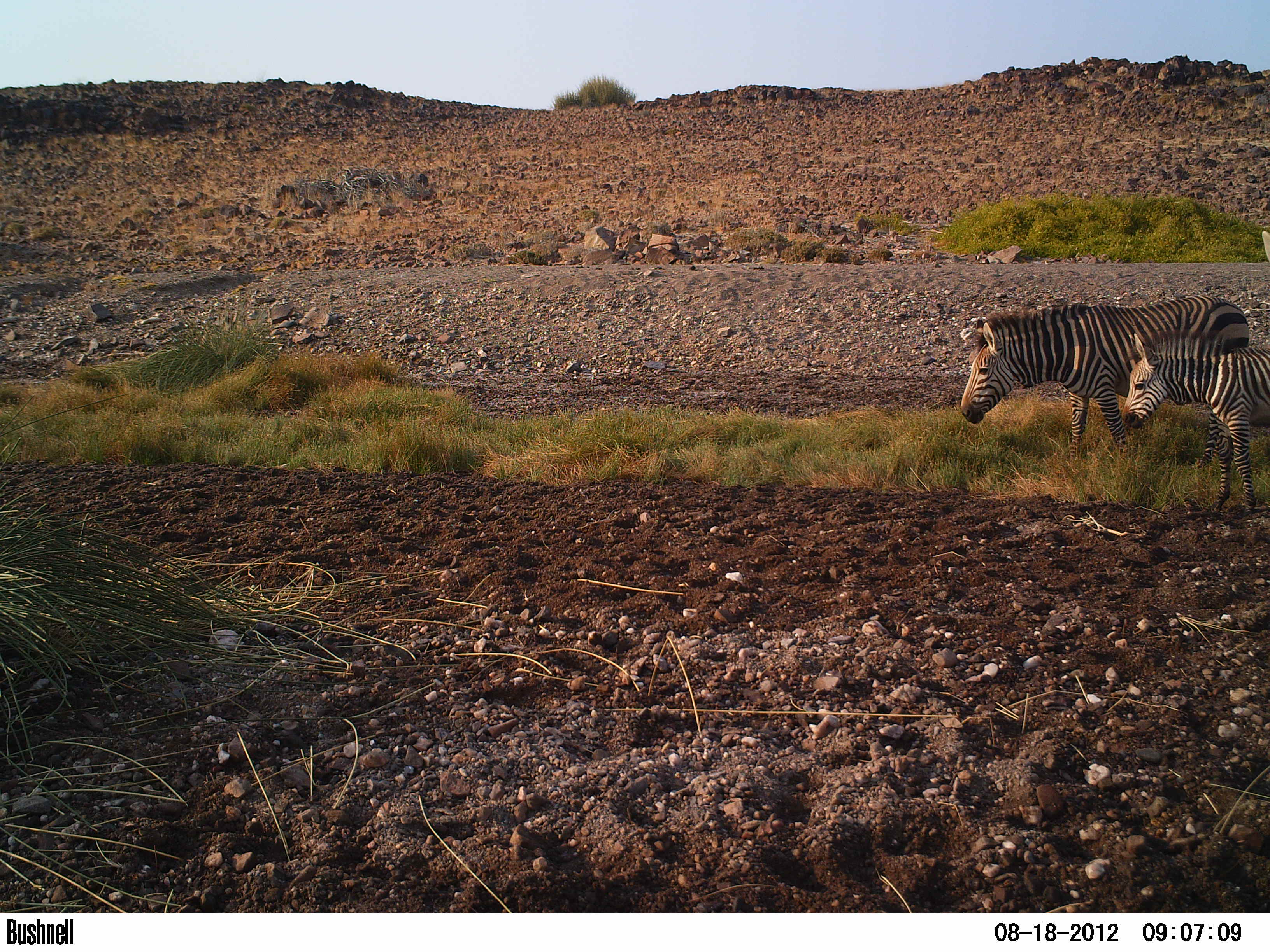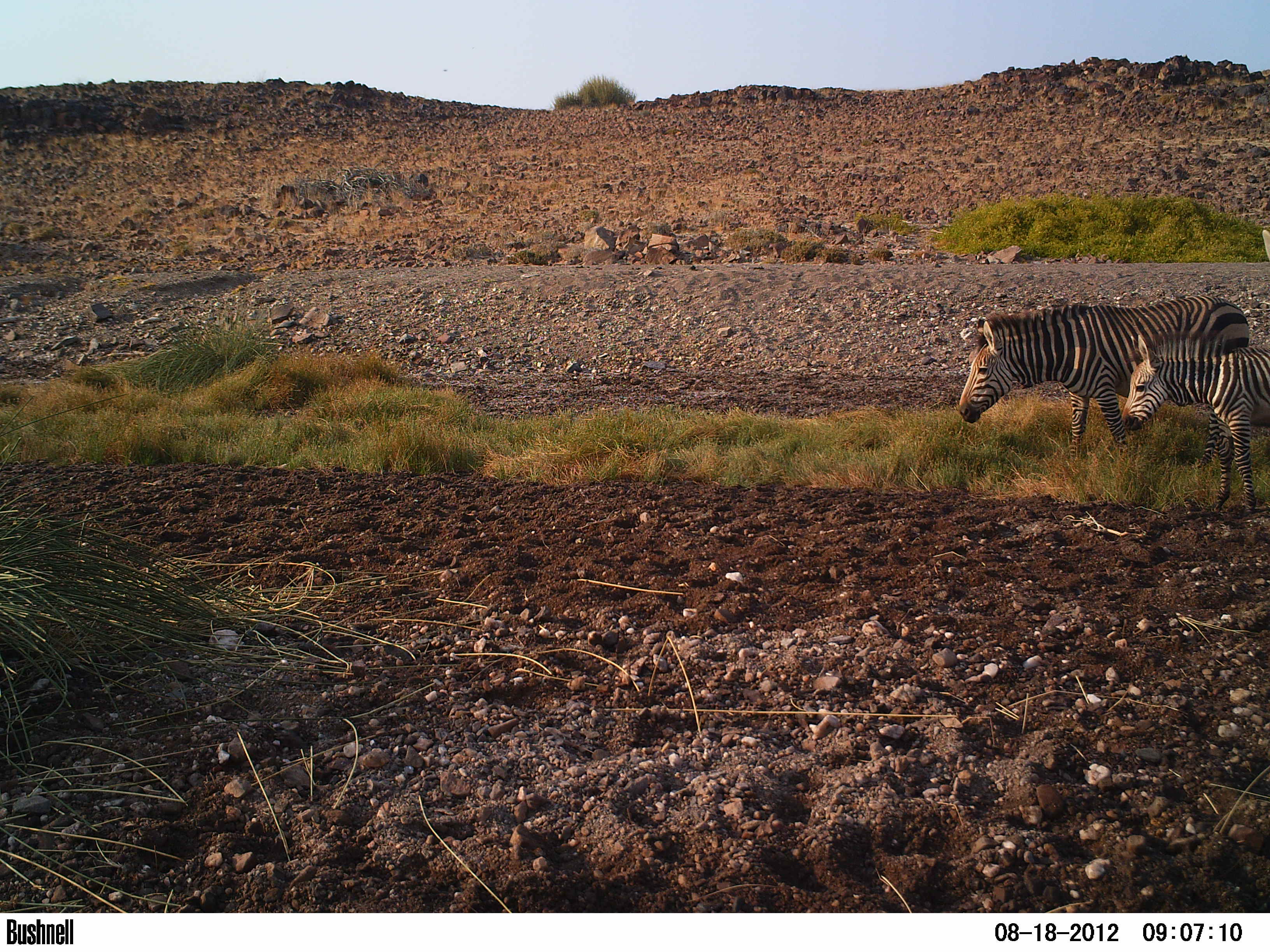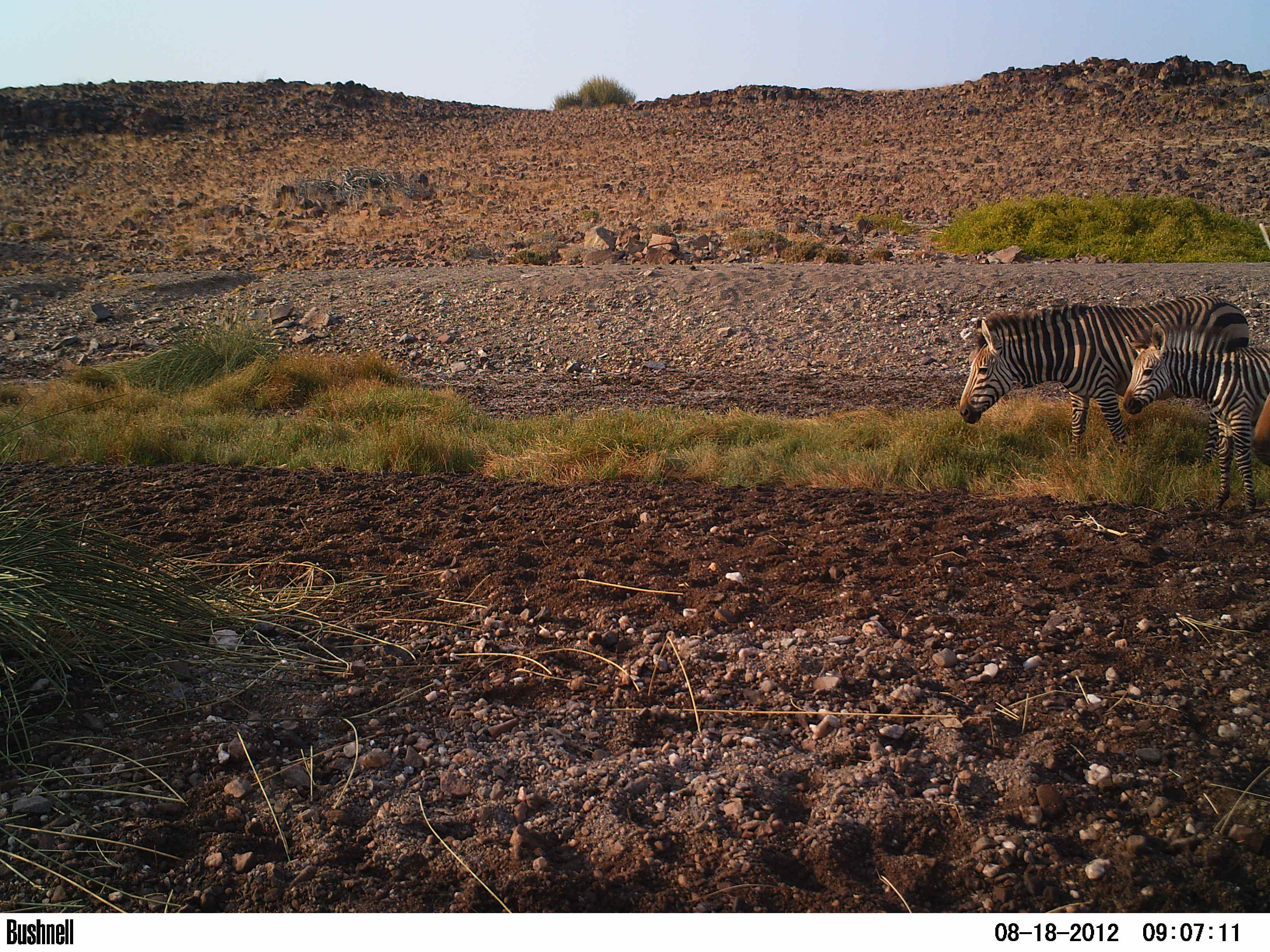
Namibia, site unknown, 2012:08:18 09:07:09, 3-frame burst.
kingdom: Animalia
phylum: Chordata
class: Mammalia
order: Perissodactyla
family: Equidae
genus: Equus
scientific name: Equus zebra hartmannae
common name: hartmann's mountain zebra